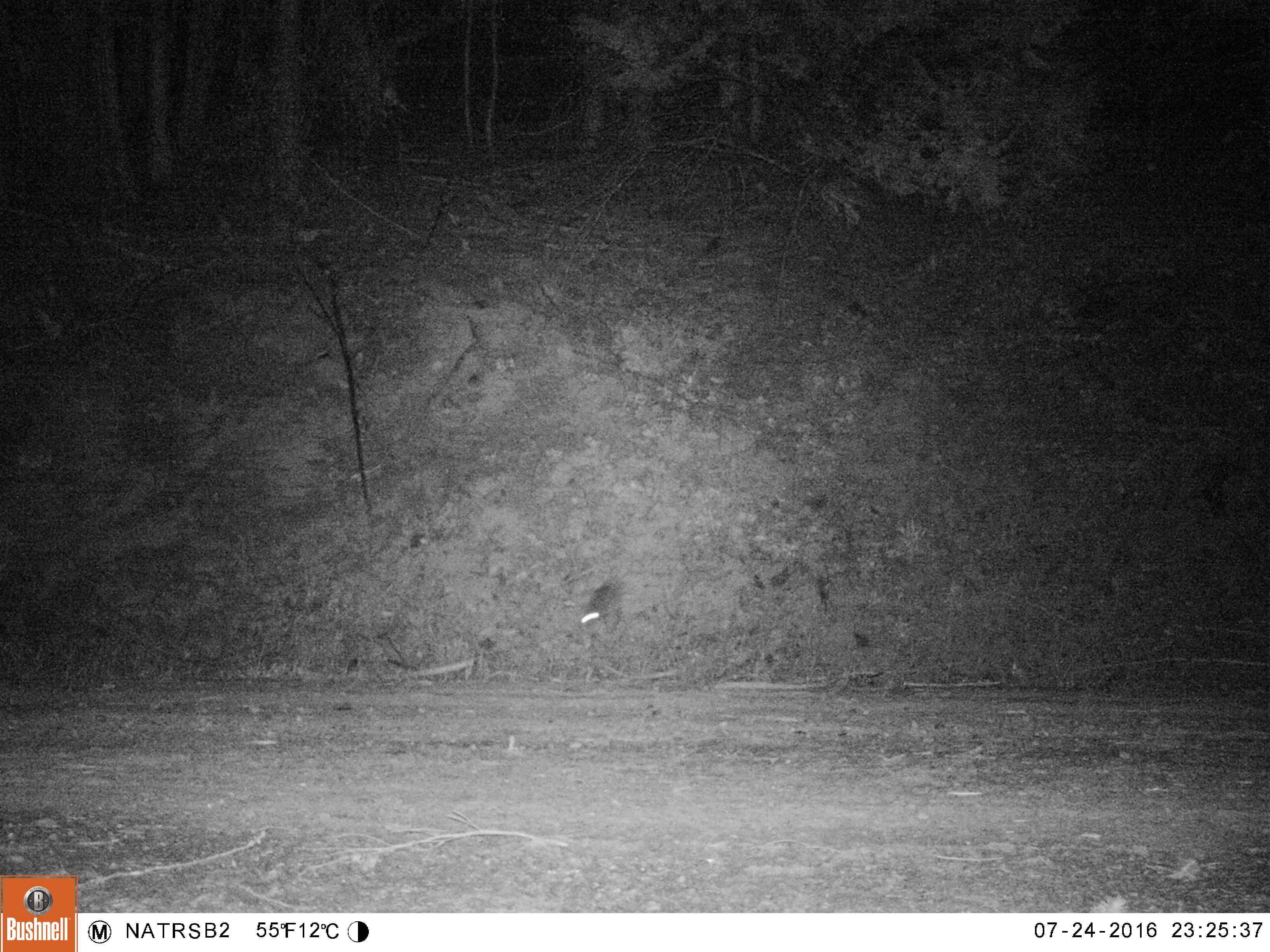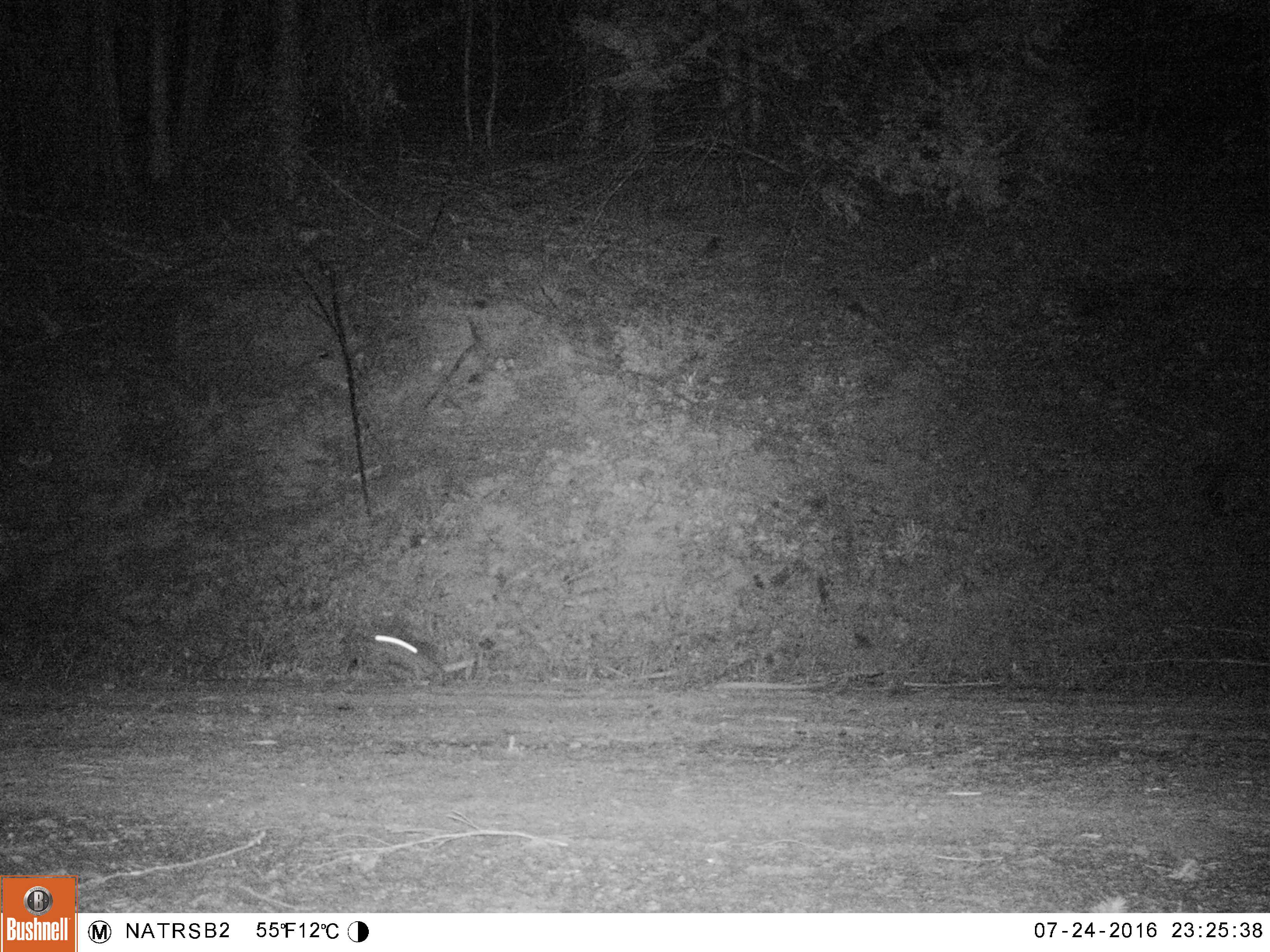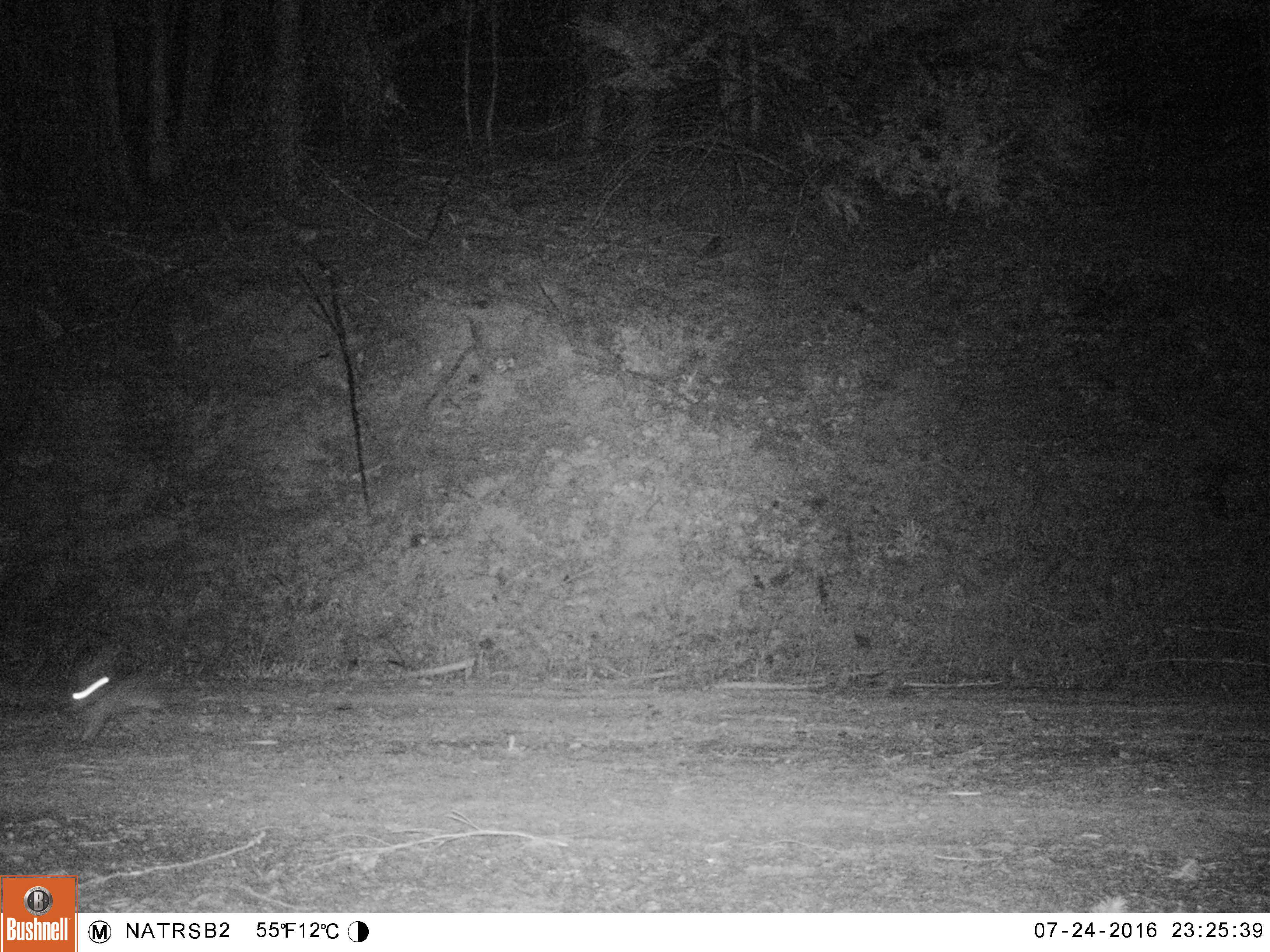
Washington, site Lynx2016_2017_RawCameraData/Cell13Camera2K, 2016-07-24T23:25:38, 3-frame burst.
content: unidentified animal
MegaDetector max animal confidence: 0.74